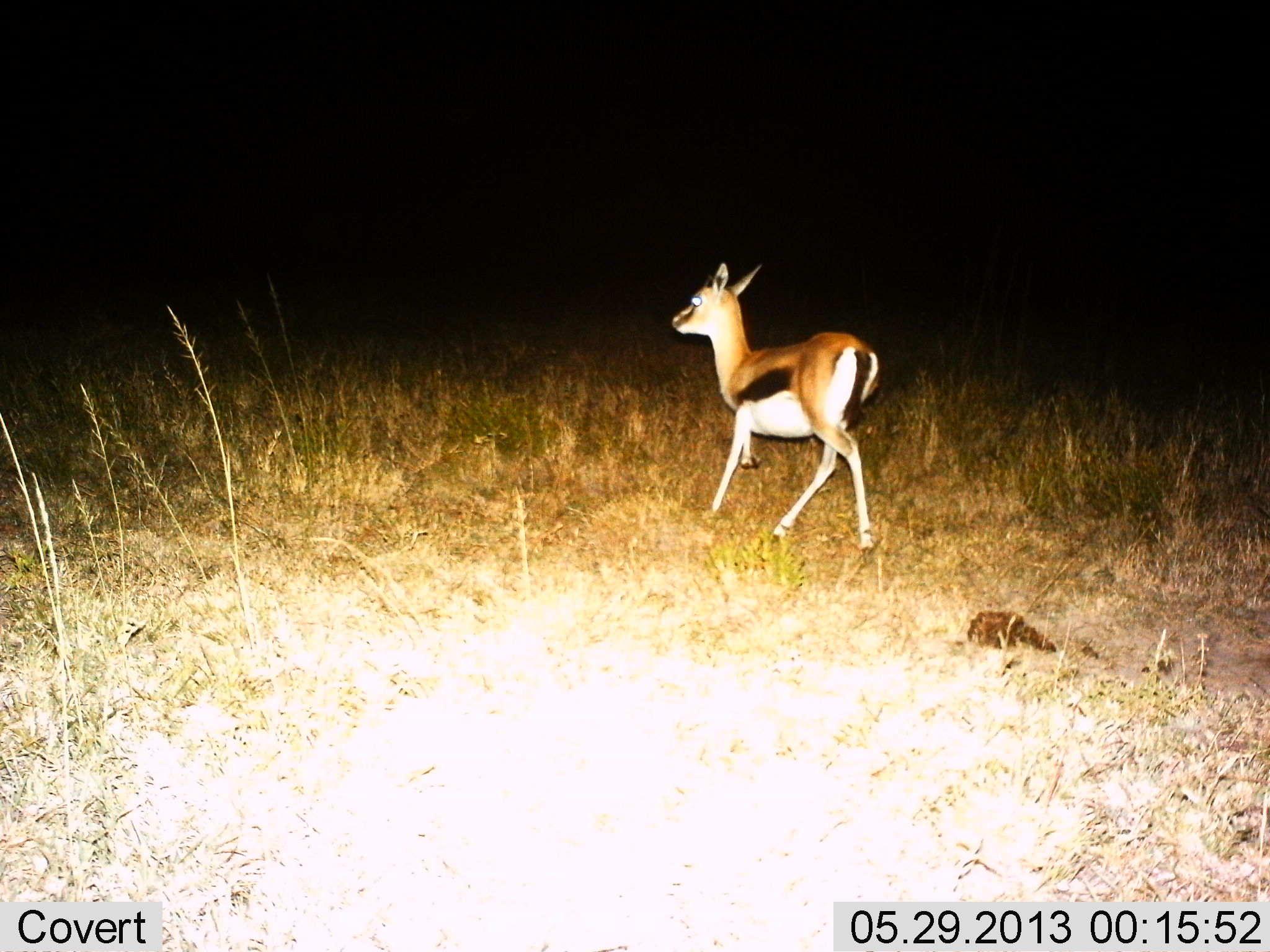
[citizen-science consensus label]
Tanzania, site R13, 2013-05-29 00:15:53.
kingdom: Animalia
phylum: Chordata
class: Mammalia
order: Artiodactyla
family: Bovidae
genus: Eudorcas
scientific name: Eudorcas thomsonii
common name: thomson's gazelle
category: gazellethomsons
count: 1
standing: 15%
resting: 0%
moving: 89%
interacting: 0%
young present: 7%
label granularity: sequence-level